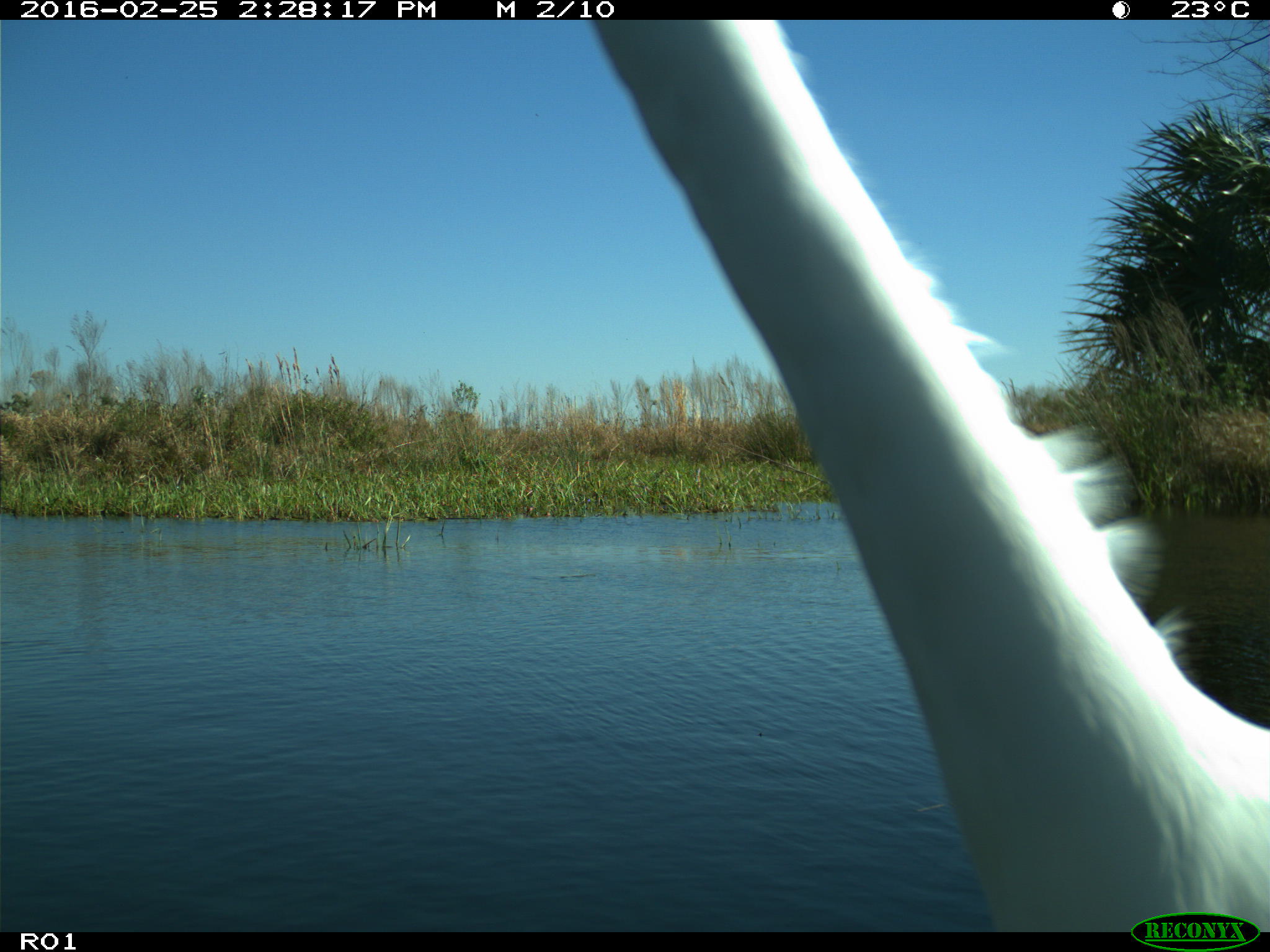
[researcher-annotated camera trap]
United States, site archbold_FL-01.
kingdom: Animalia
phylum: Chordata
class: Aves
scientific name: Aves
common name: birds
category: unidentified bird